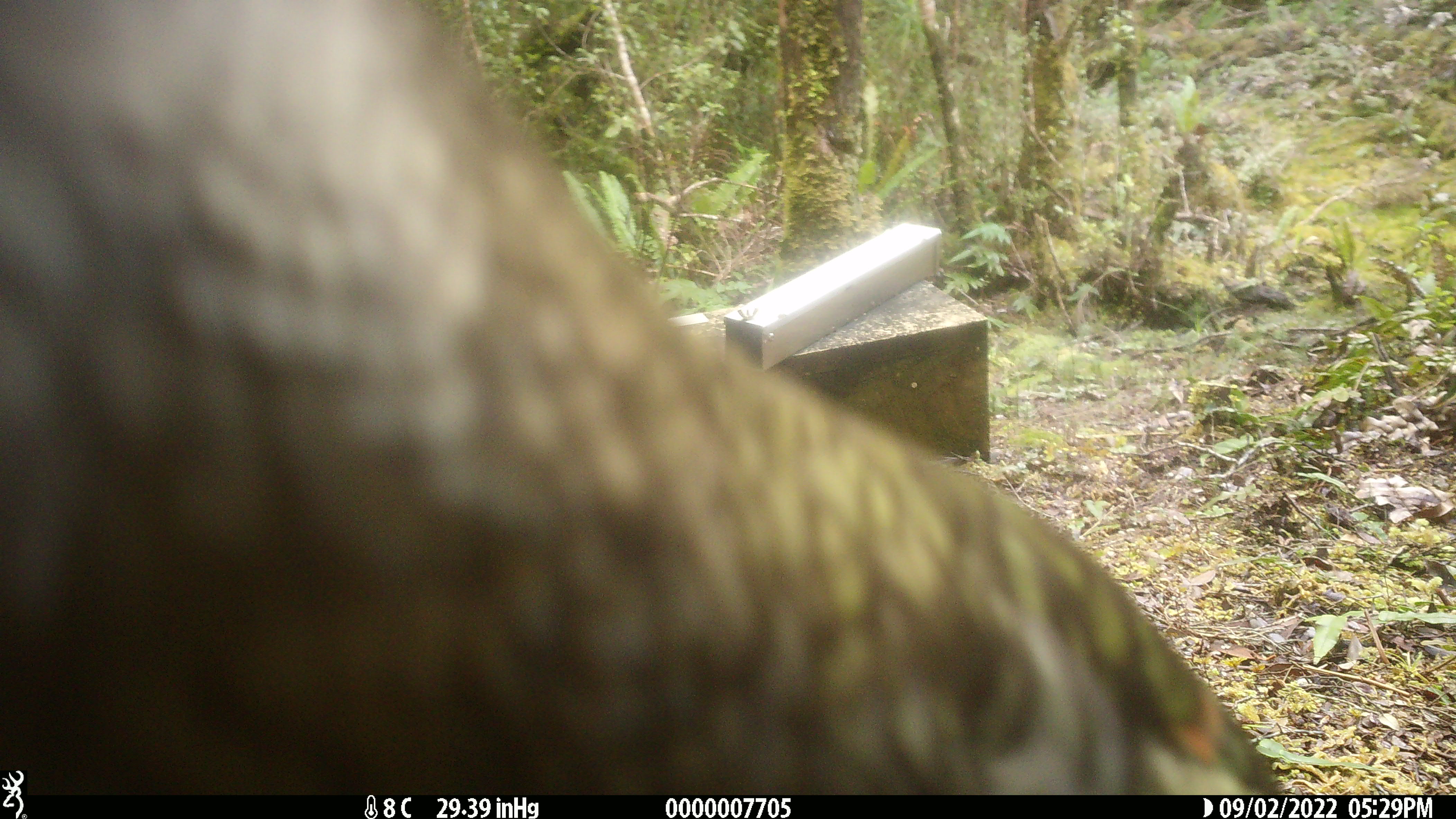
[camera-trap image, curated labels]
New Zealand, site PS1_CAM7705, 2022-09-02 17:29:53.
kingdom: Animalia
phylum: Chordata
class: Aves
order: Psittaciformes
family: Strigopidae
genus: Nestor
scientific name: Nestor notabilis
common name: kea